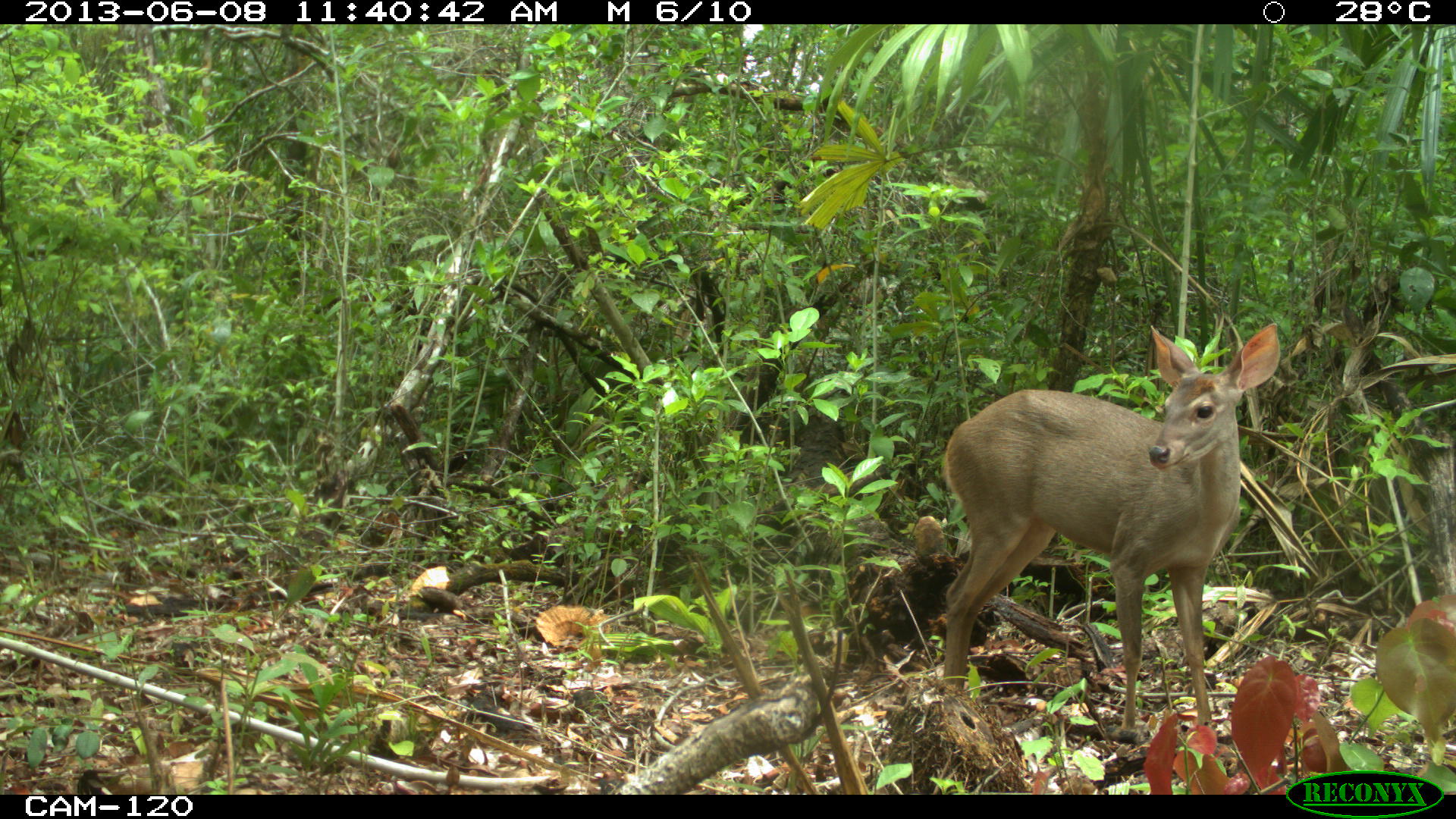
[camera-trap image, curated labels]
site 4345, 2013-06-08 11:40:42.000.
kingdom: Animalia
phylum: Chordata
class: Mammalia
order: Artiodactyla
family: Cervidae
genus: Odocoileus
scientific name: Odocoileus pandora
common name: yucatán brown brocket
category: mazama pandora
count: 1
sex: female